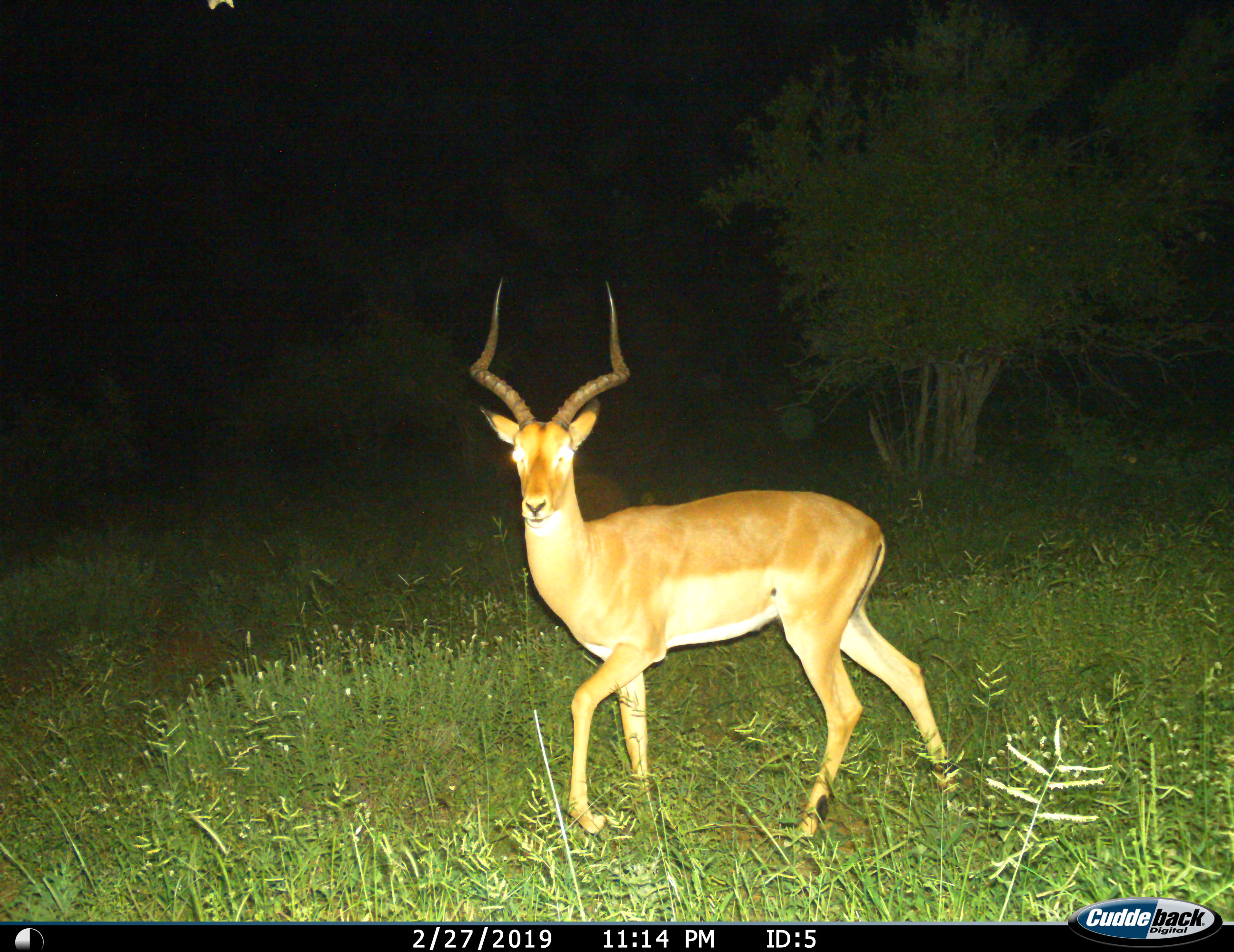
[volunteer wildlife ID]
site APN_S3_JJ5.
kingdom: Animalia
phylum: Chordata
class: Mammalia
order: Artiodactyla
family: Bovidae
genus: Aepyceros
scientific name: Aepyceros melampus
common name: impala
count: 1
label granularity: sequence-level